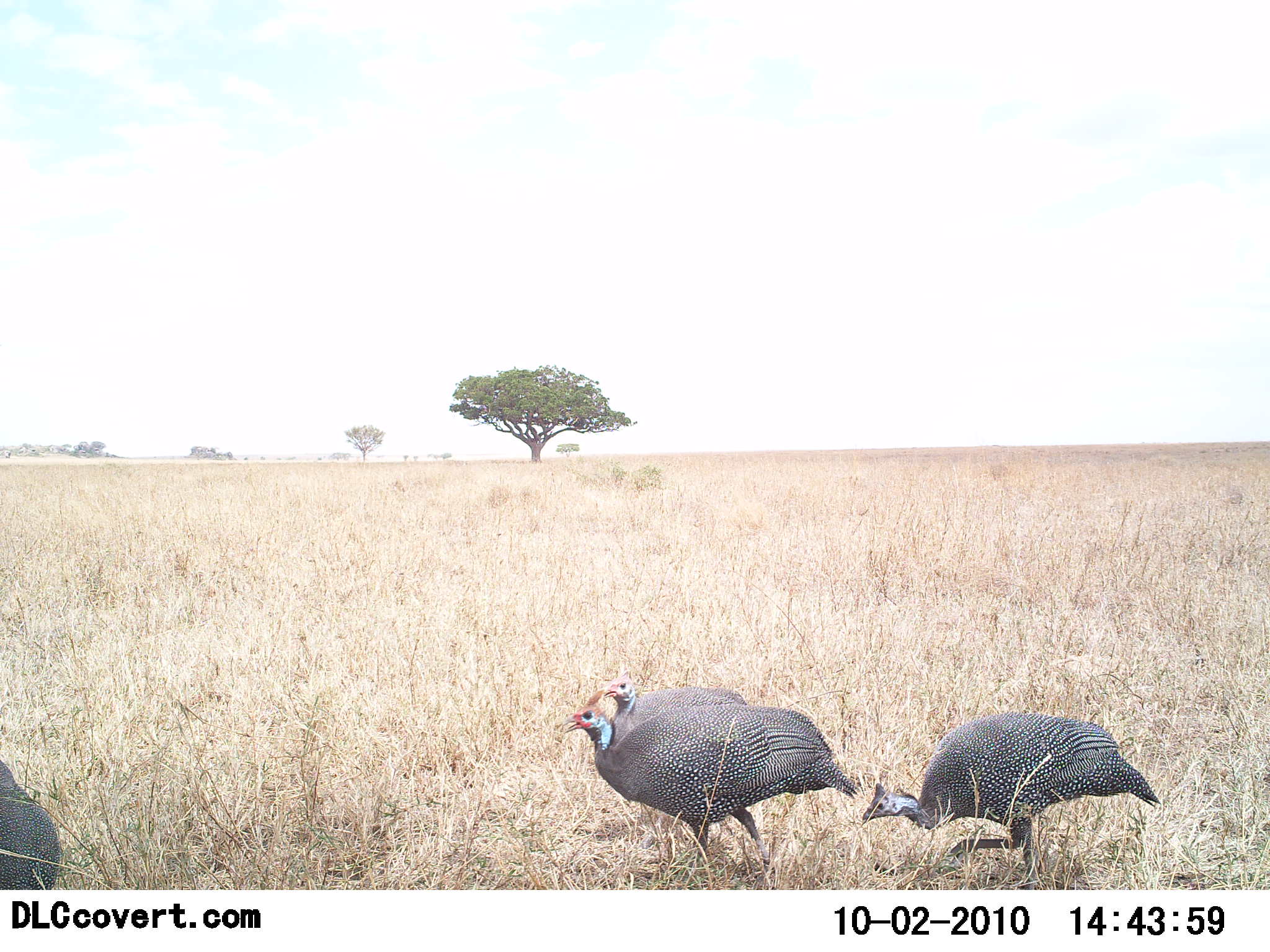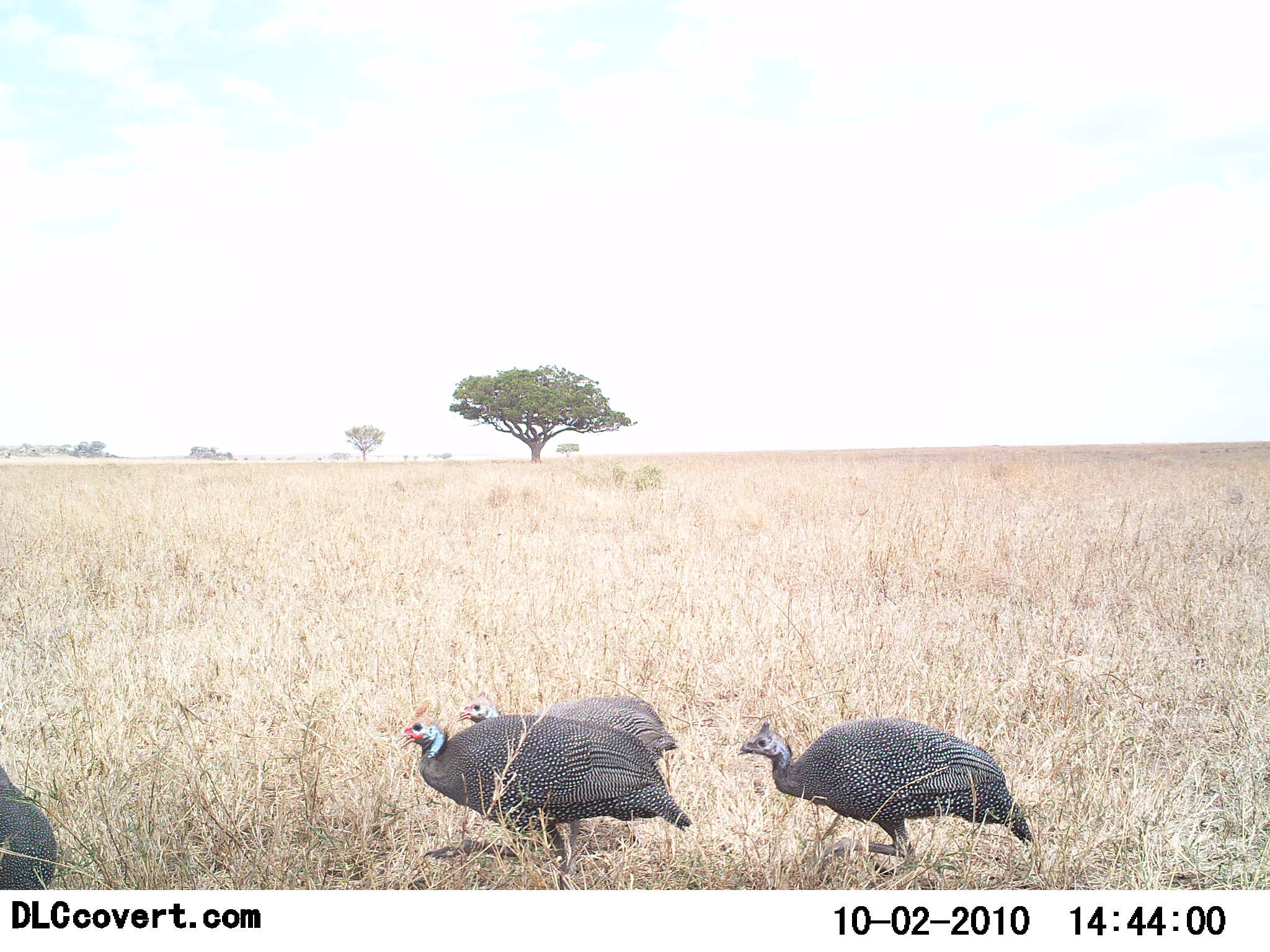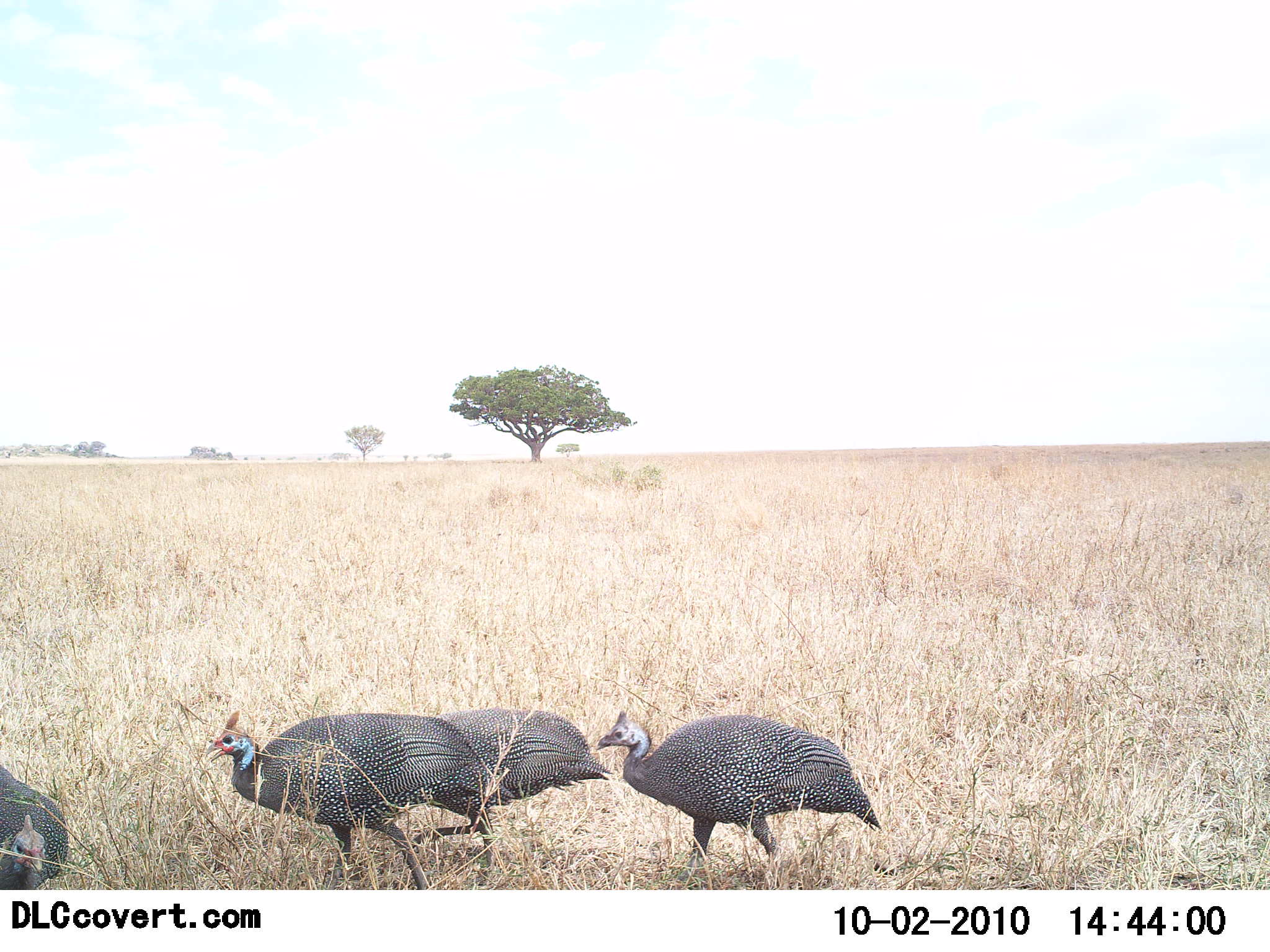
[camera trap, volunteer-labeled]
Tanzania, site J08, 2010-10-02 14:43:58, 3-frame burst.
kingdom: Animalia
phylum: Chordata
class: Aves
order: Galliformes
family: Numididae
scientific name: Numididae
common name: guinea fowl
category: guineafowl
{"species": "guineafowl (guinea fowl) (Numididae)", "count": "4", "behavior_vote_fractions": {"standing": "21%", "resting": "0%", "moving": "95%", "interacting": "0%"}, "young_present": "0%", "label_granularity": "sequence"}